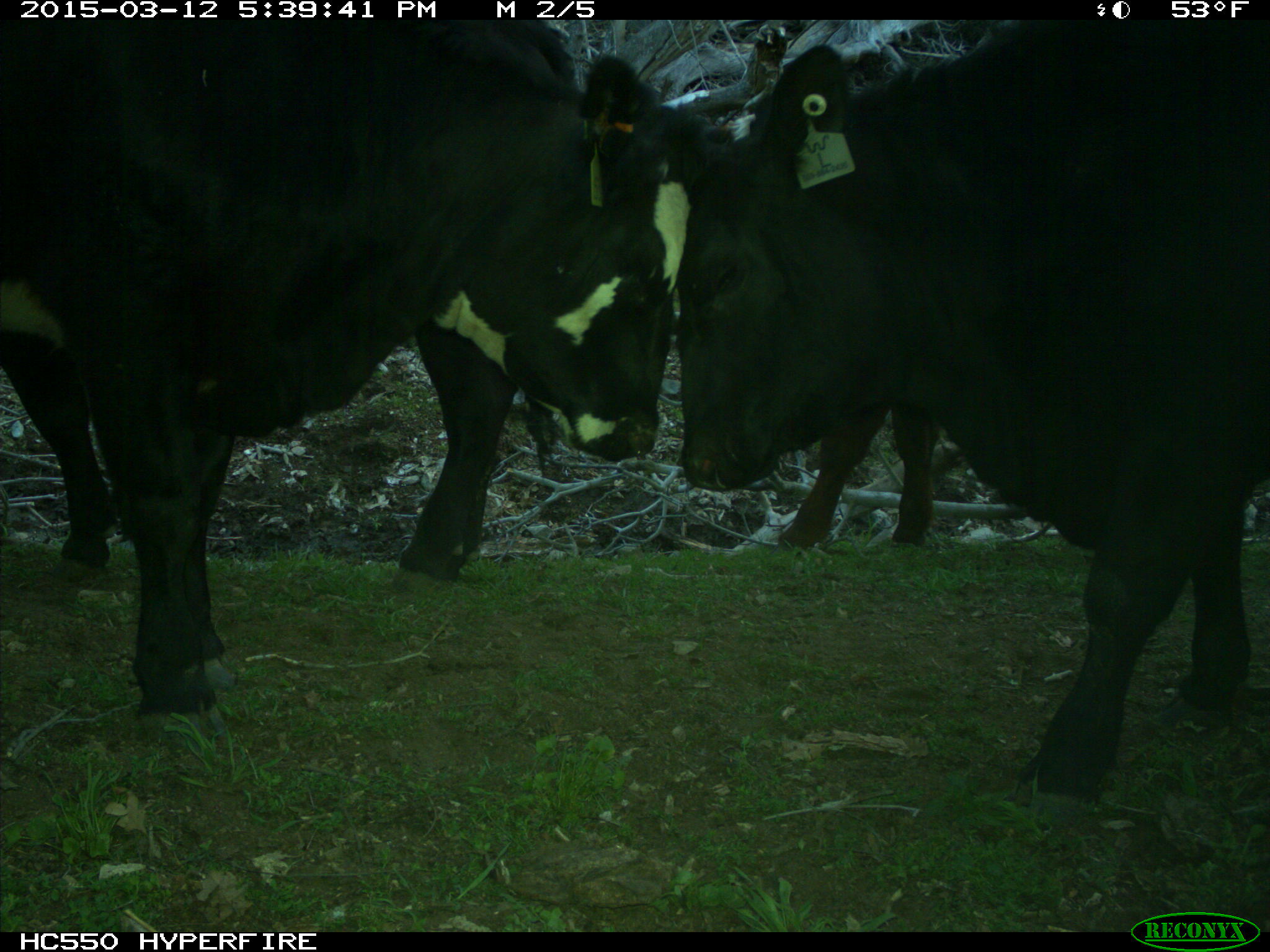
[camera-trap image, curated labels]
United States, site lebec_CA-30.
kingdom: Animalia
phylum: Chordata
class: Mammalia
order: Artiodactyla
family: Bovidae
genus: Bos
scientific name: Bos taurus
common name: domestic cow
Bos taurus (domestic cow).